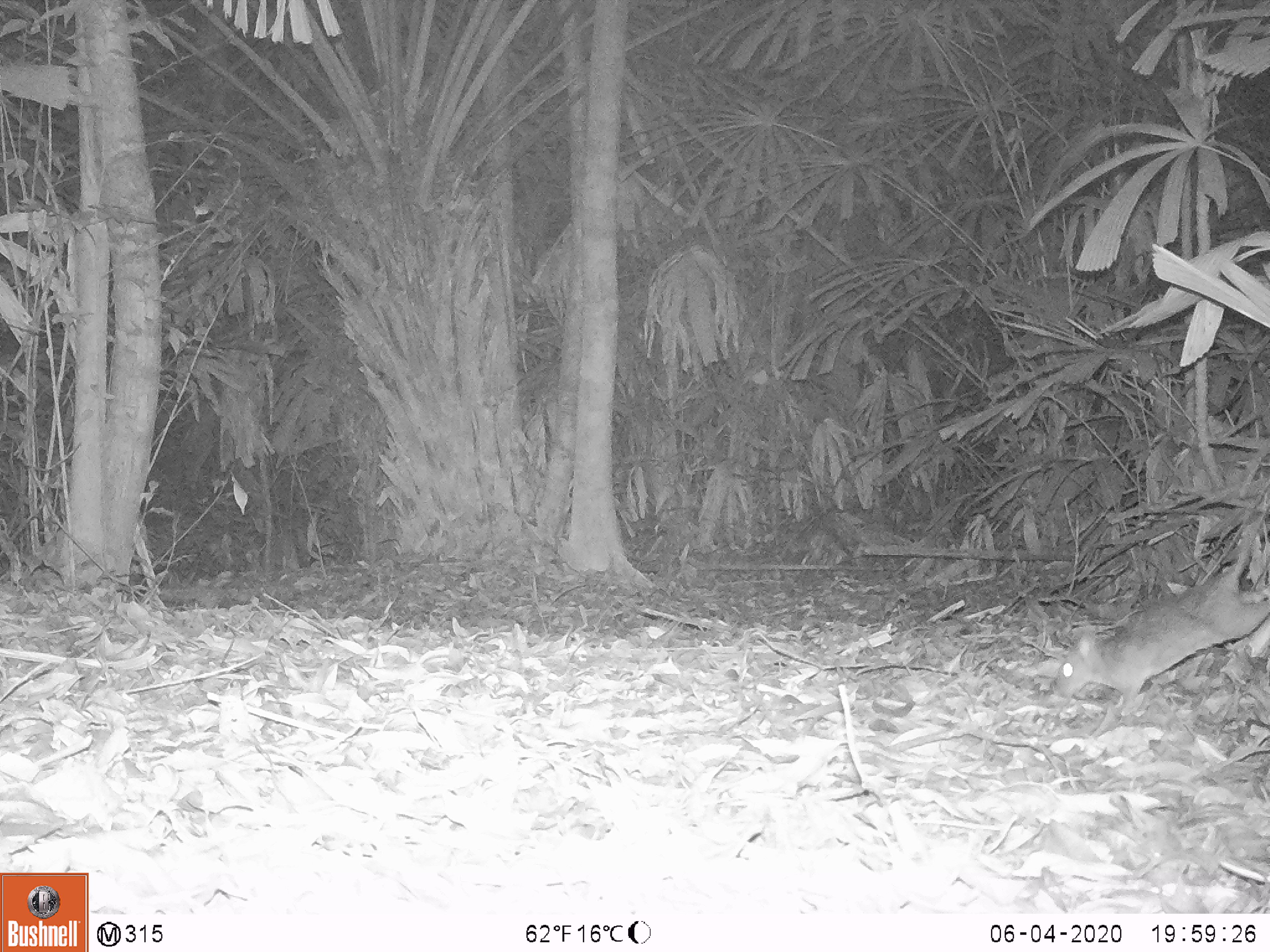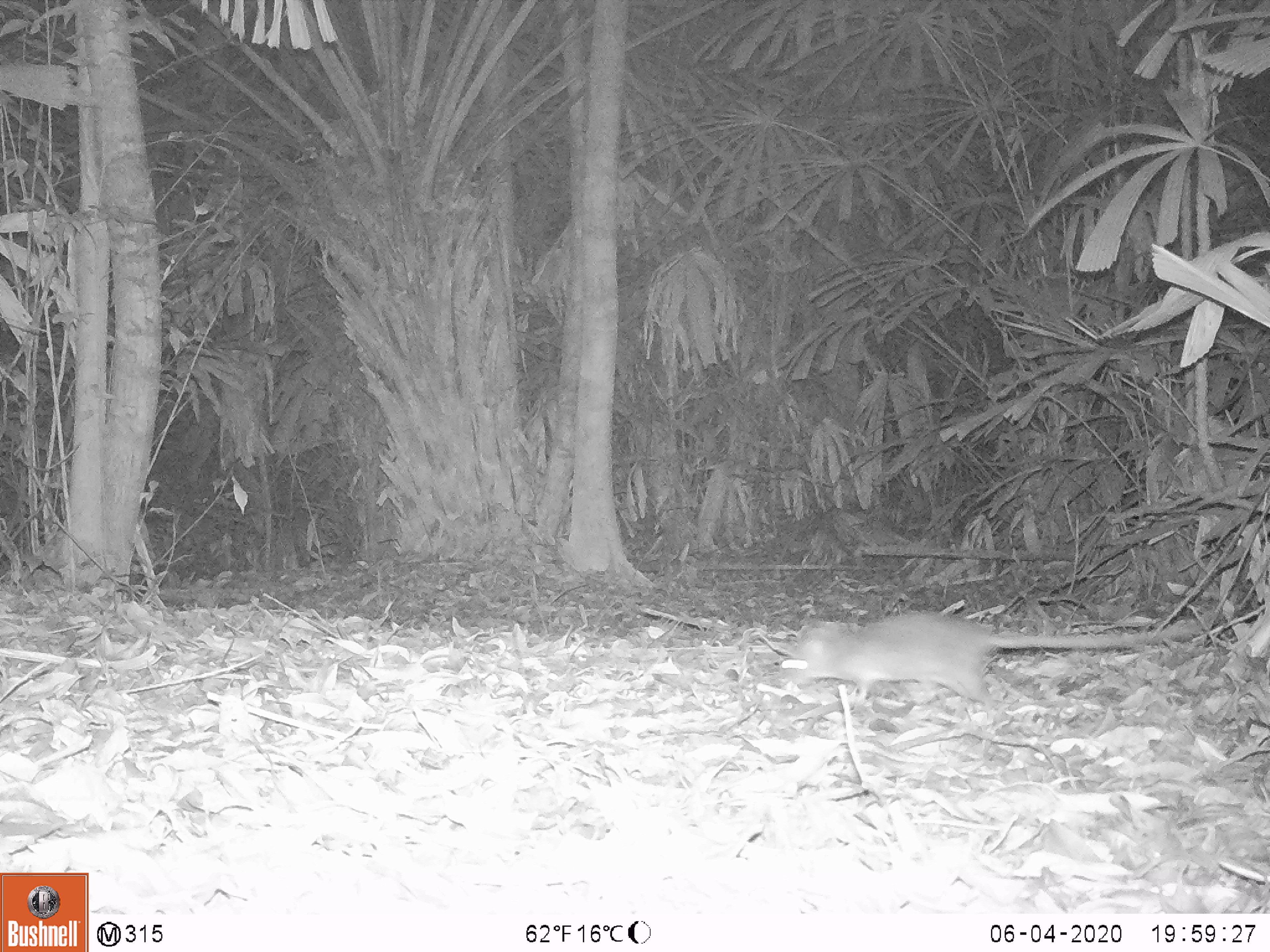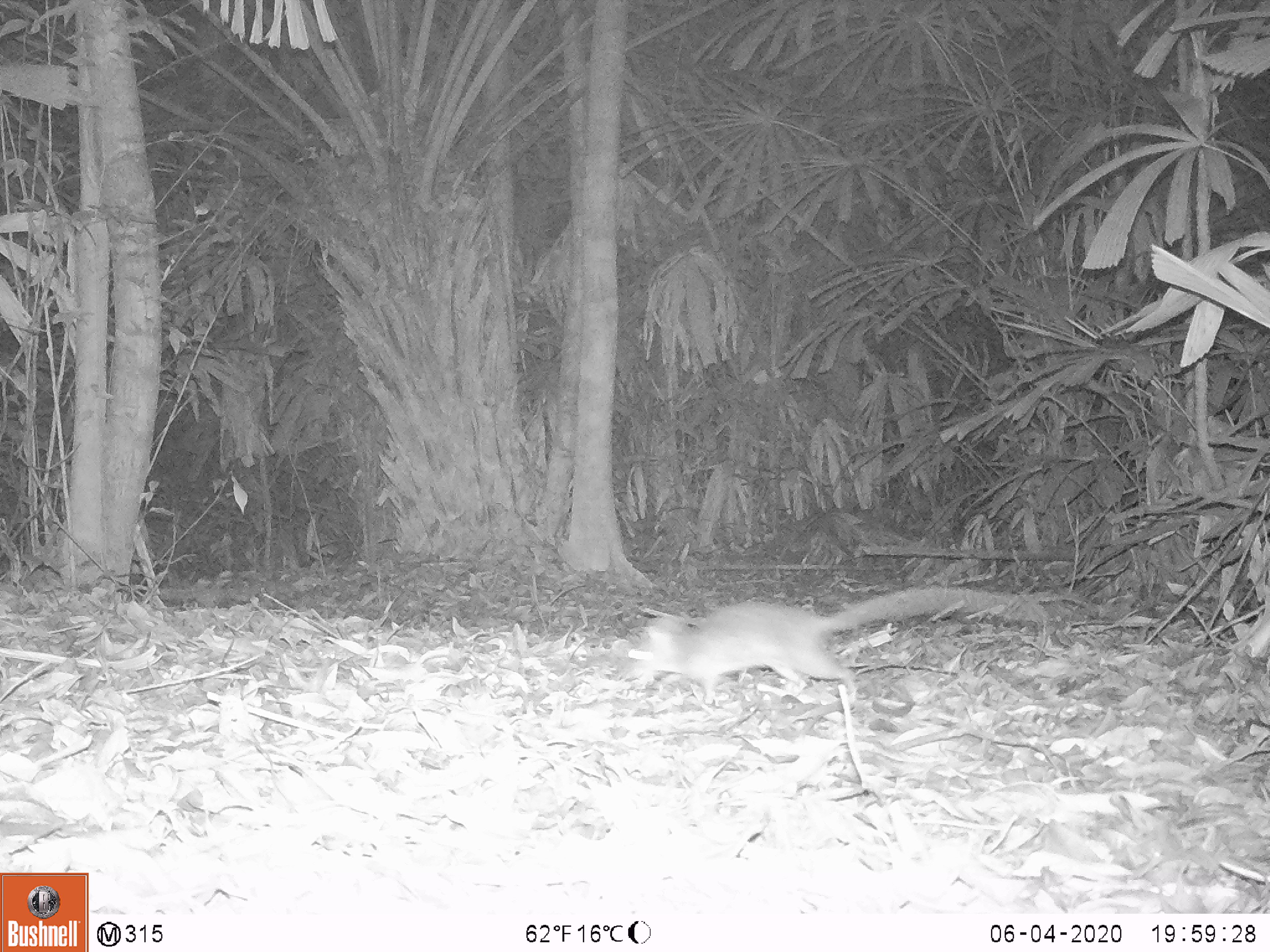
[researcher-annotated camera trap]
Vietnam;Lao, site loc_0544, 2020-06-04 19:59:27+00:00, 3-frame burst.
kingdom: Animalia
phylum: Chordata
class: Mammalia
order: Rodentia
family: Muridae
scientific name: Muridae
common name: old-world mice and rats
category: unidentified murid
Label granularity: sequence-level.